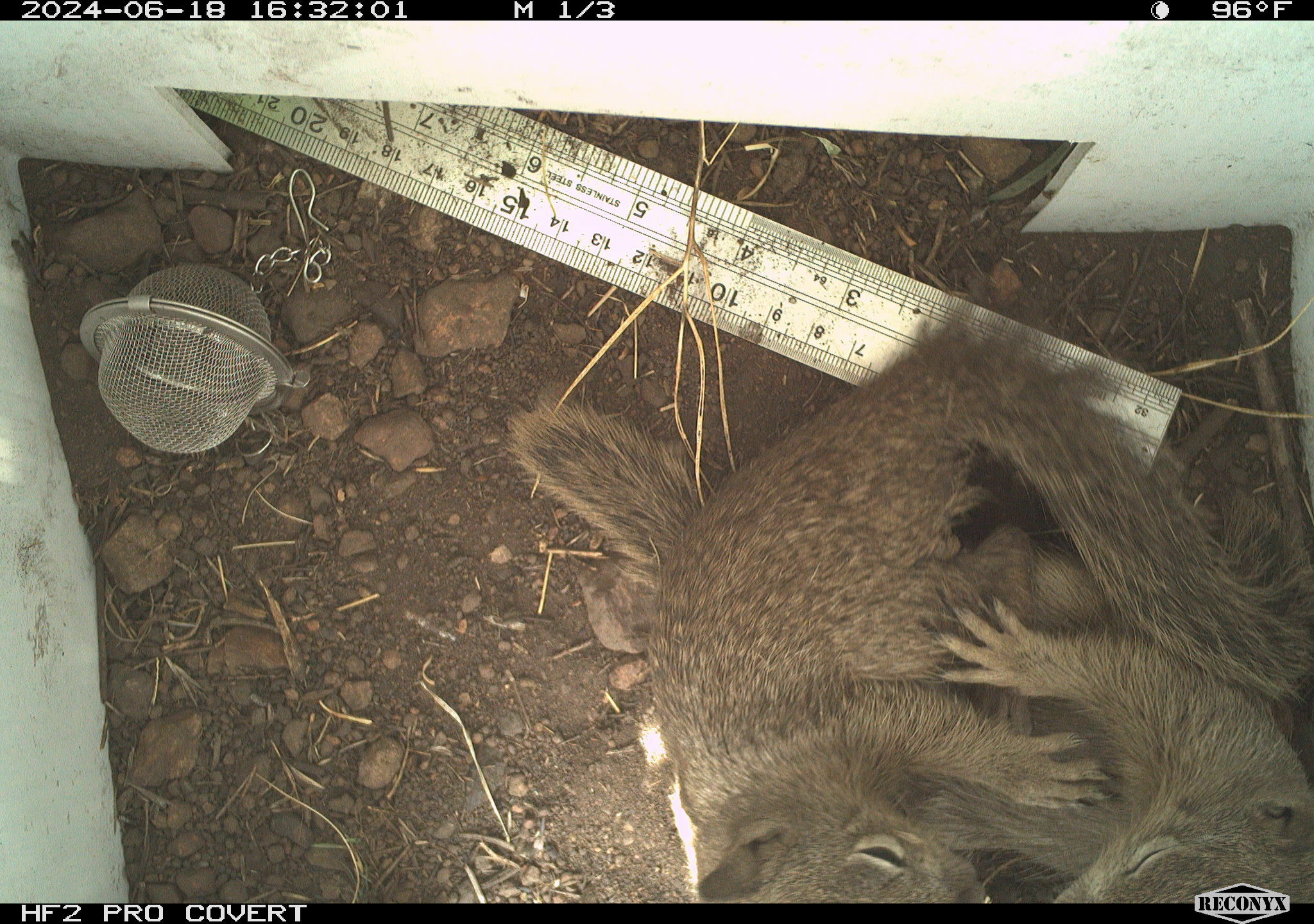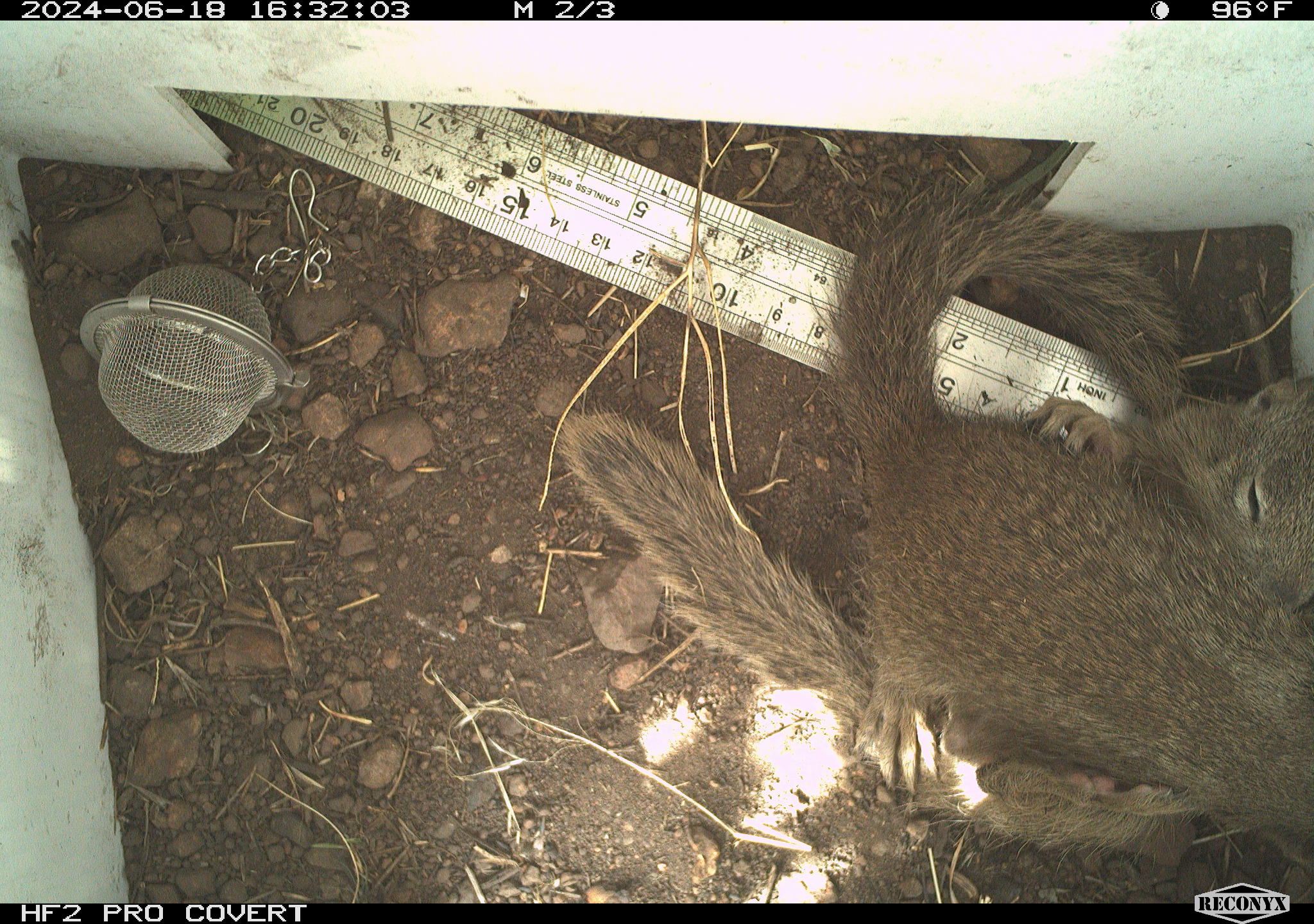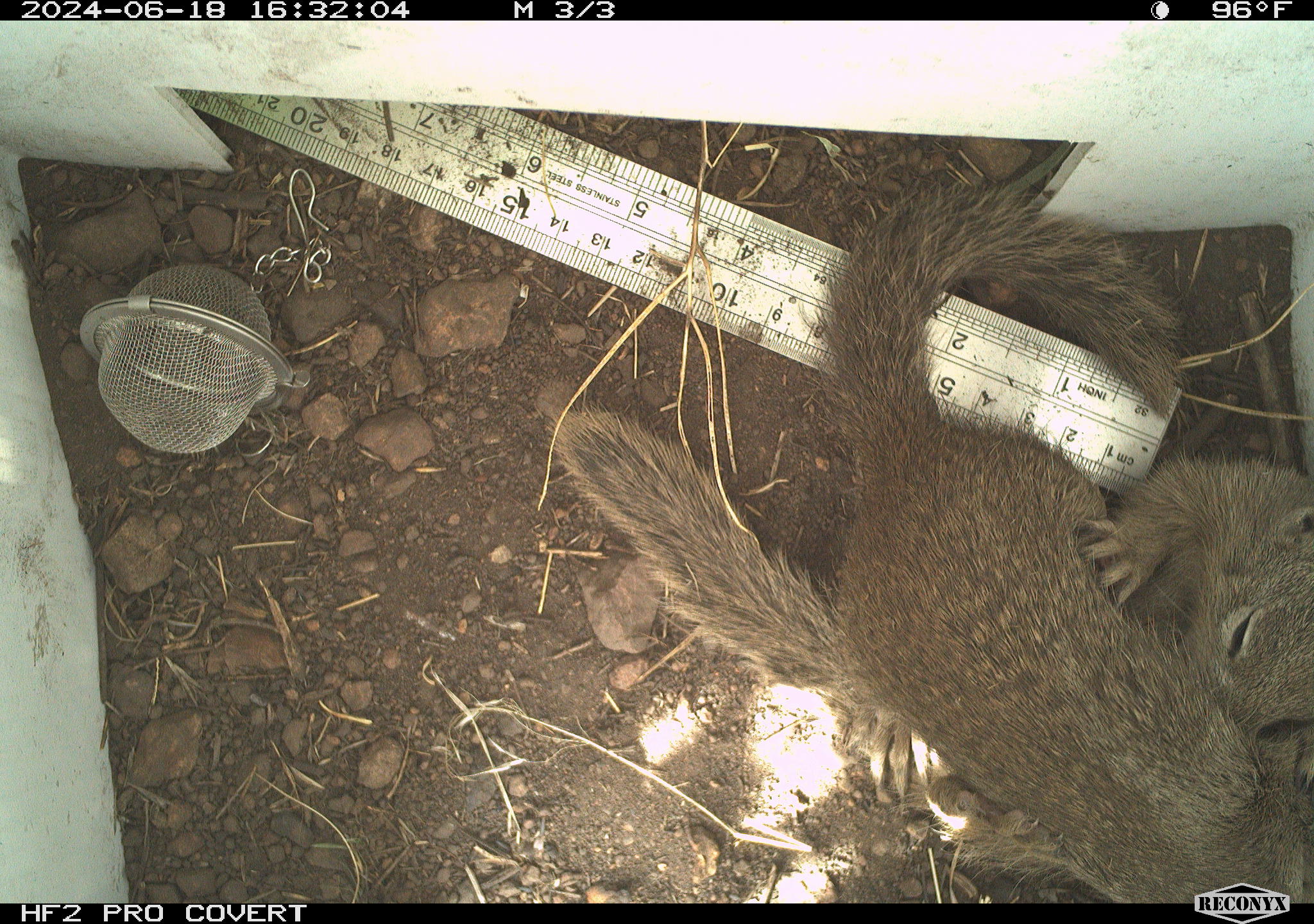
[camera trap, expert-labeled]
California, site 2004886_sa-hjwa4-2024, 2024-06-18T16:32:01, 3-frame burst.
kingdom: Animalia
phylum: Chordata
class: Mammalia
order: Rodentia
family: Sciuridae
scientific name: Sciuridae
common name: squirrels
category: sciuridae family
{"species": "sciuridae family (squirrels) (Sciuridae)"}